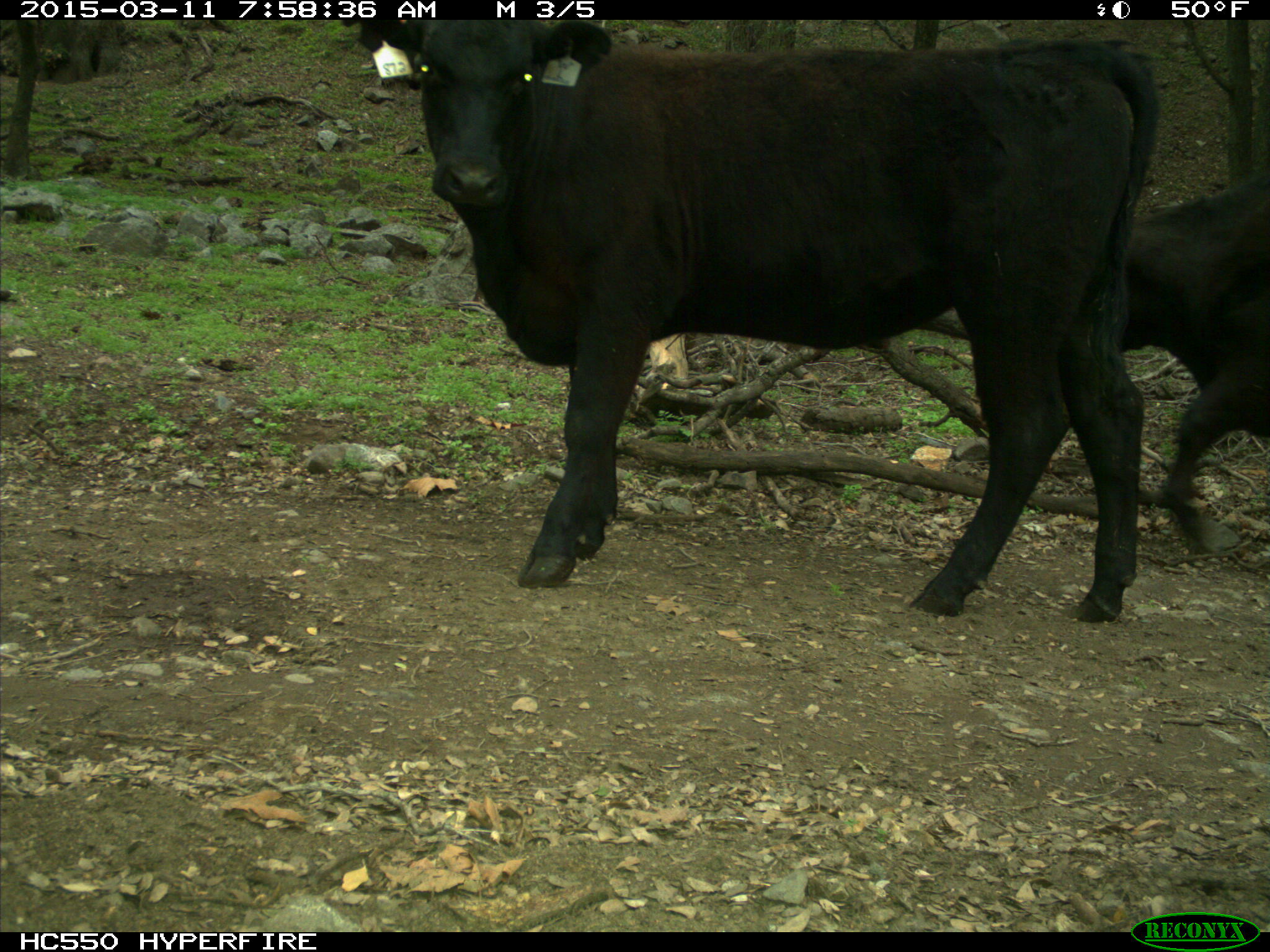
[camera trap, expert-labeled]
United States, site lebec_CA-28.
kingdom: Animalia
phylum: Chordata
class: Mammalia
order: Artiodactyla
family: Bovidae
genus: Bos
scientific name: Bos taurus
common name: domestic cow